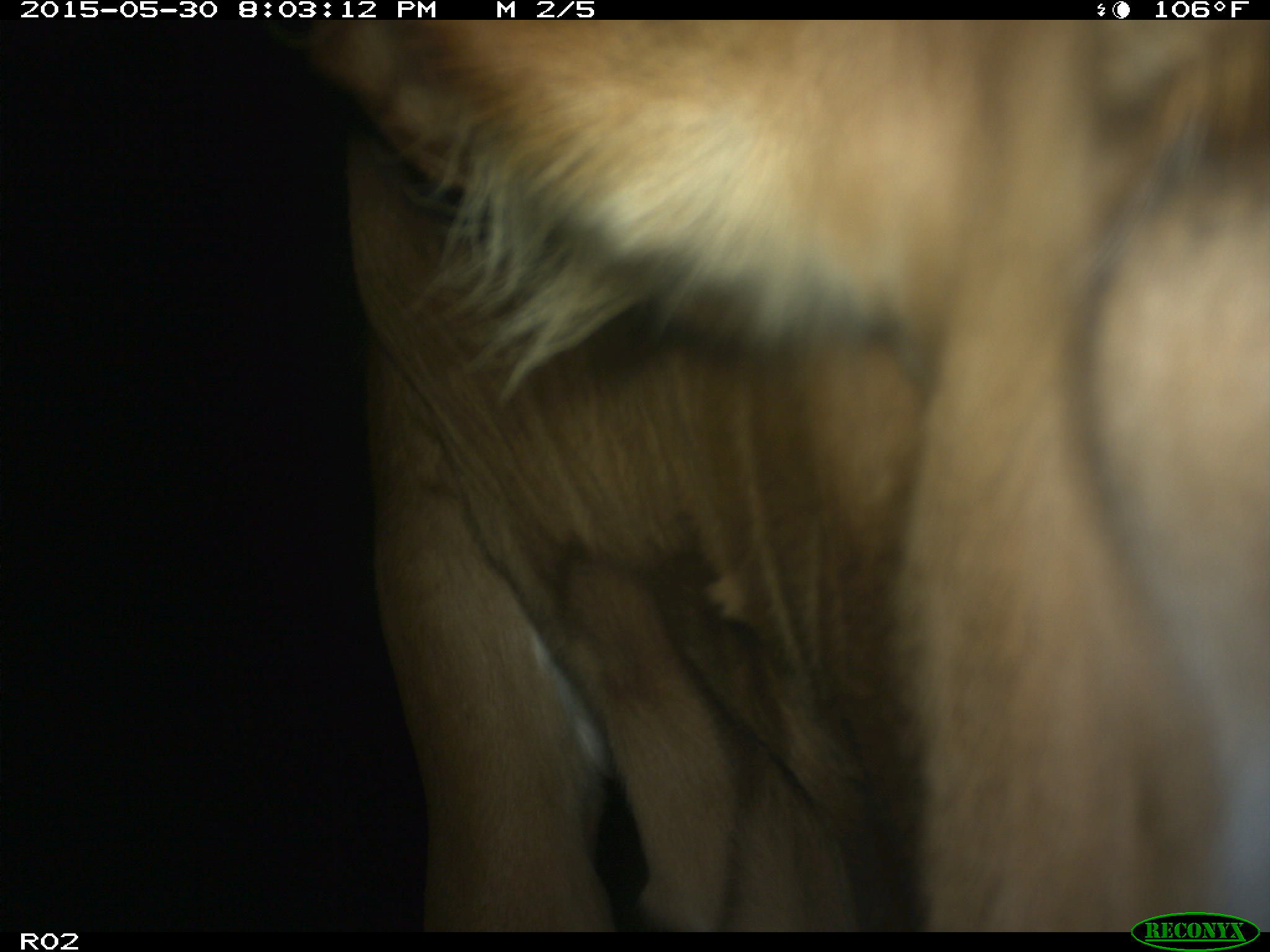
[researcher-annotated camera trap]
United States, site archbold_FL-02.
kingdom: Animalia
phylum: Chordata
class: Mammalia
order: Artiodactyla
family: Bovidae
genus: Bos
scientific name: Bos taurus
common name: domestic cow